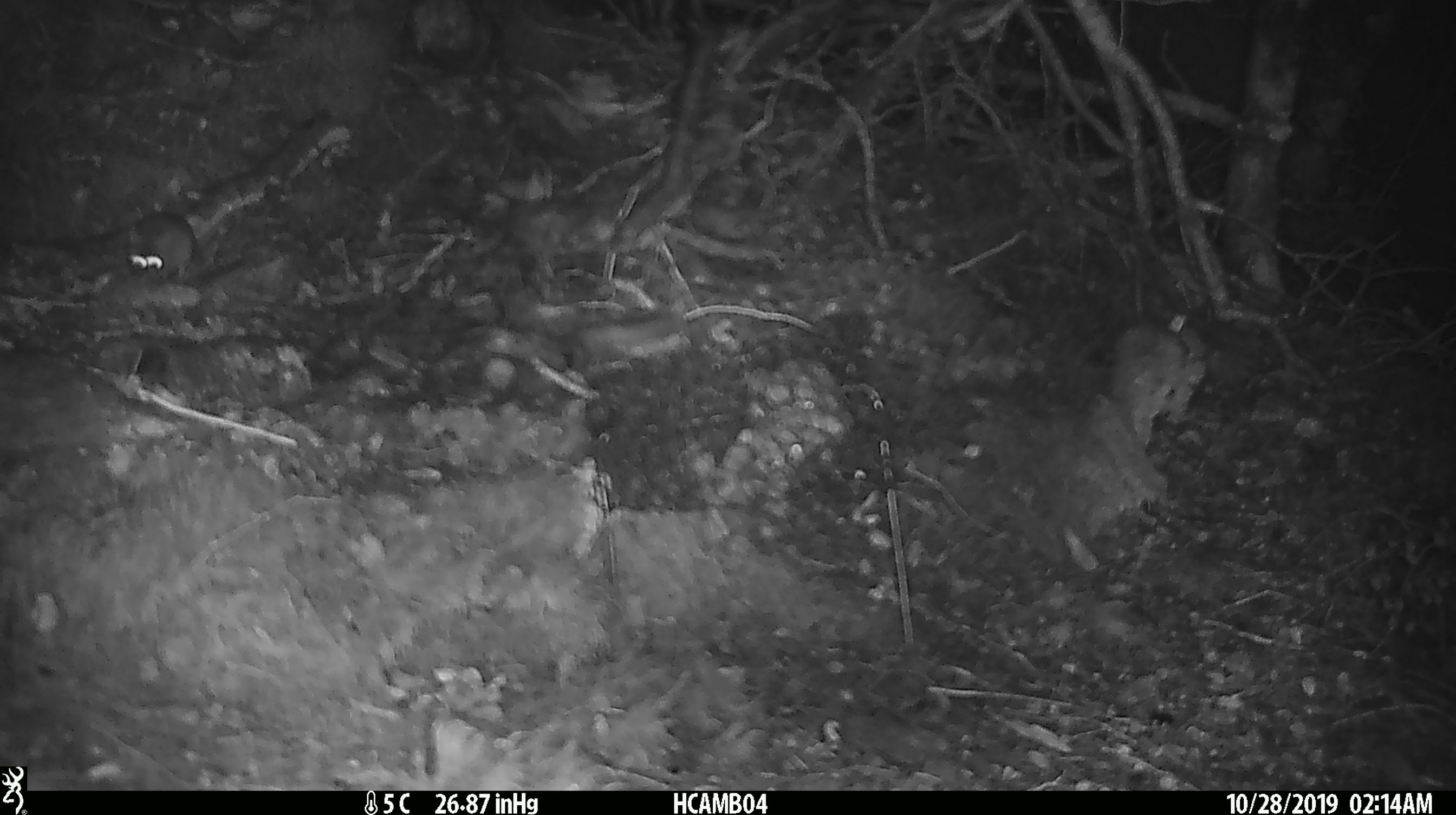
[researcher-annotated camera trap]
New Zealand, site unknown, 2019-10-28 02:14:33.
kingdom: Animalia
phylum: Chordata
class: Mammalia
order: Rodentia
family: Muridae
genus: Mus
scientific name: Mus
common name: mouse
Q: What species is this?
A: Mouse (Mus).